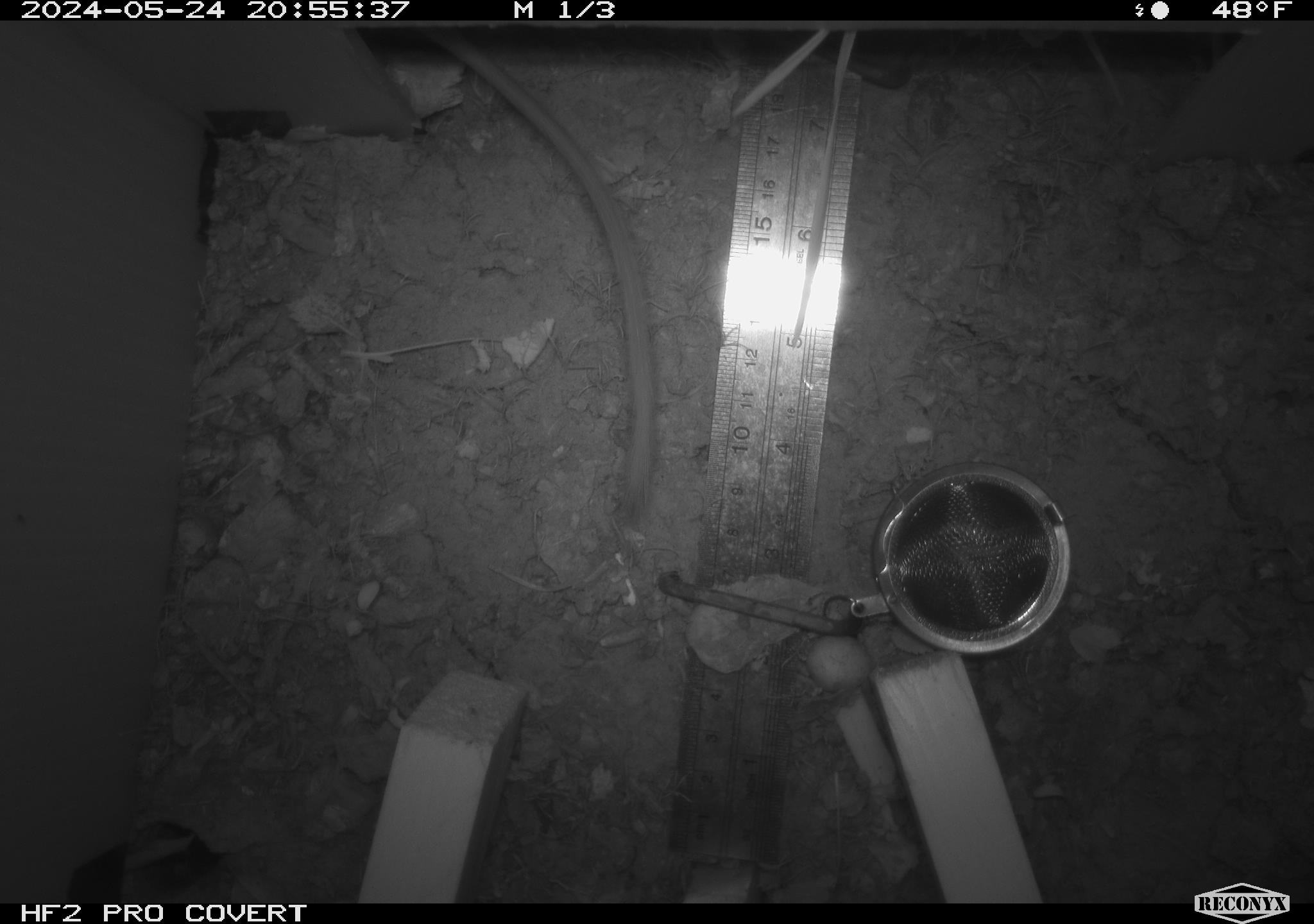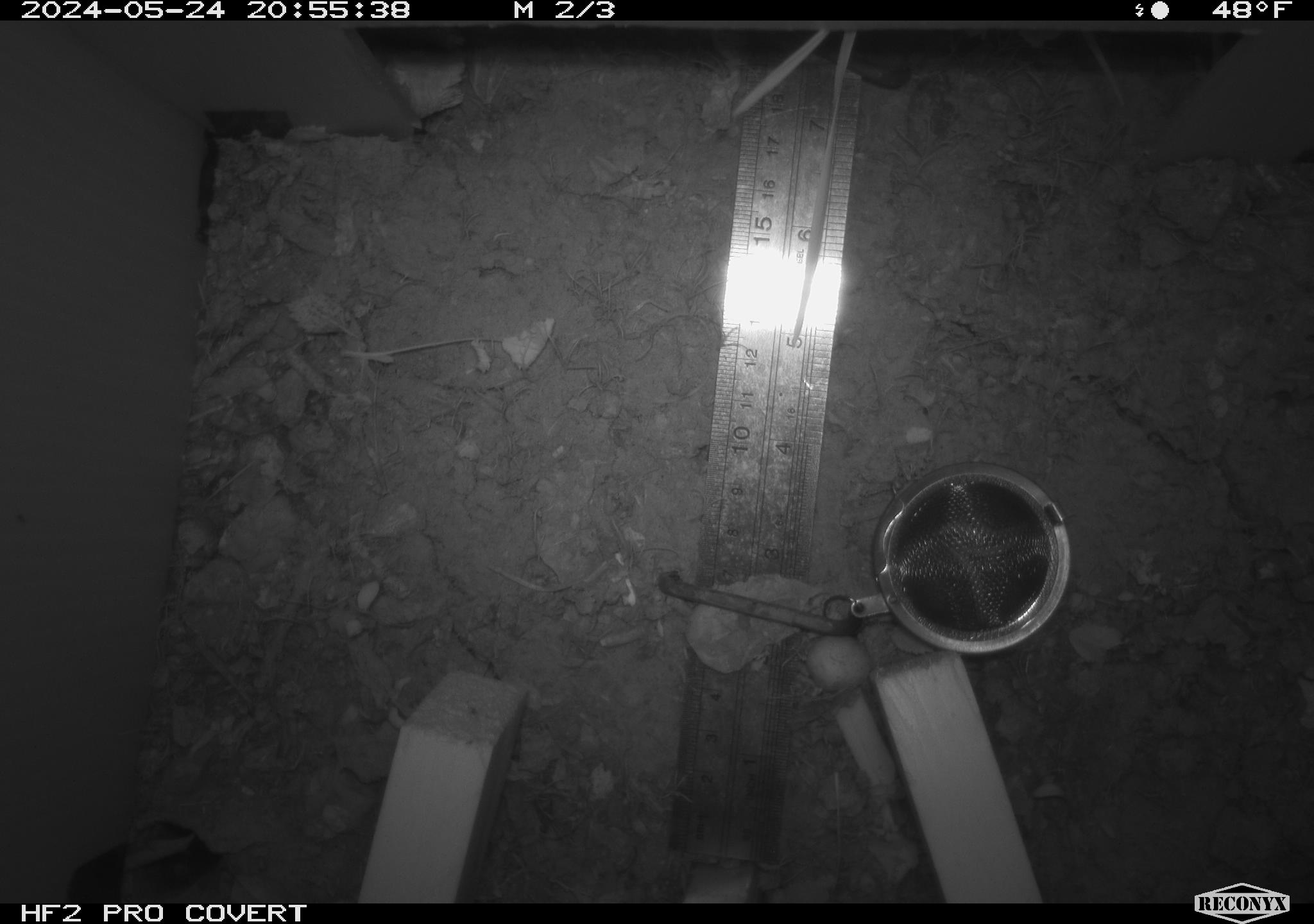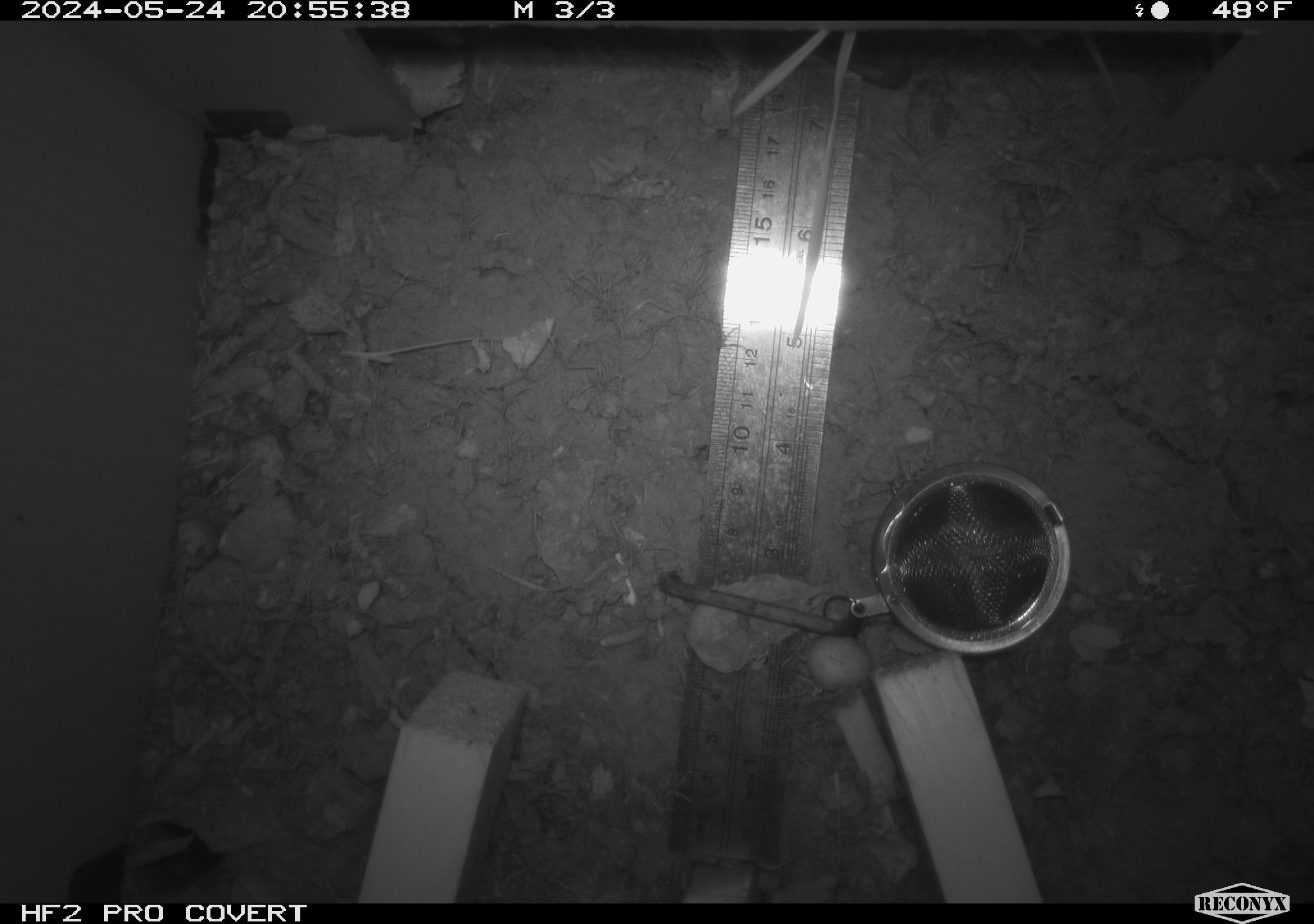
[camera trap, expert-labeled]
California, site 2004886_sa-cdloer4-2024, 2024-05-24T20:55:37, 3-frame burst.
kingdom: Animalia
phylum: Chordata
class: Mammalia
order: Rodentia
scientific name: Rodentia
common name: rodent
Rodent (Rodentia).